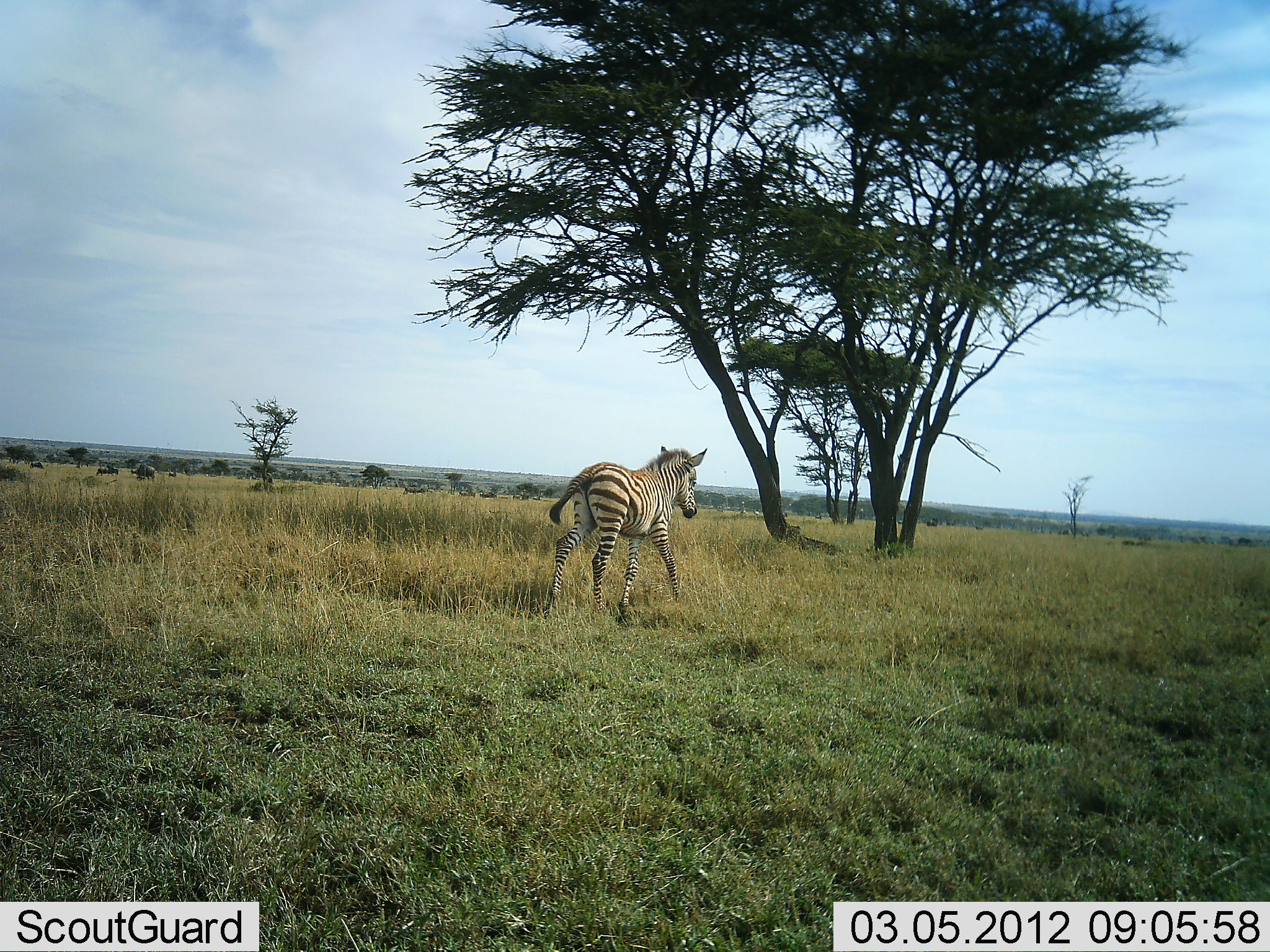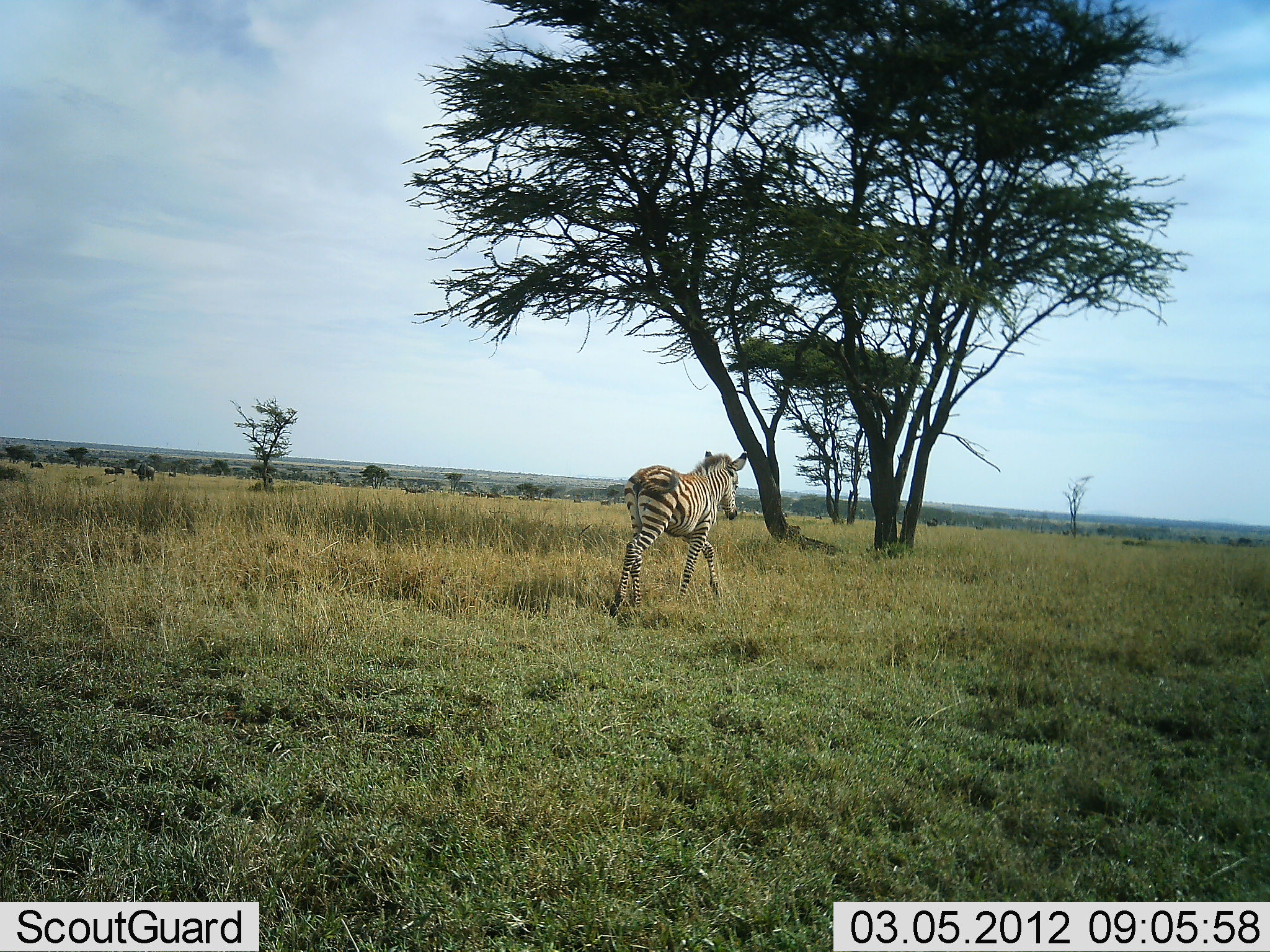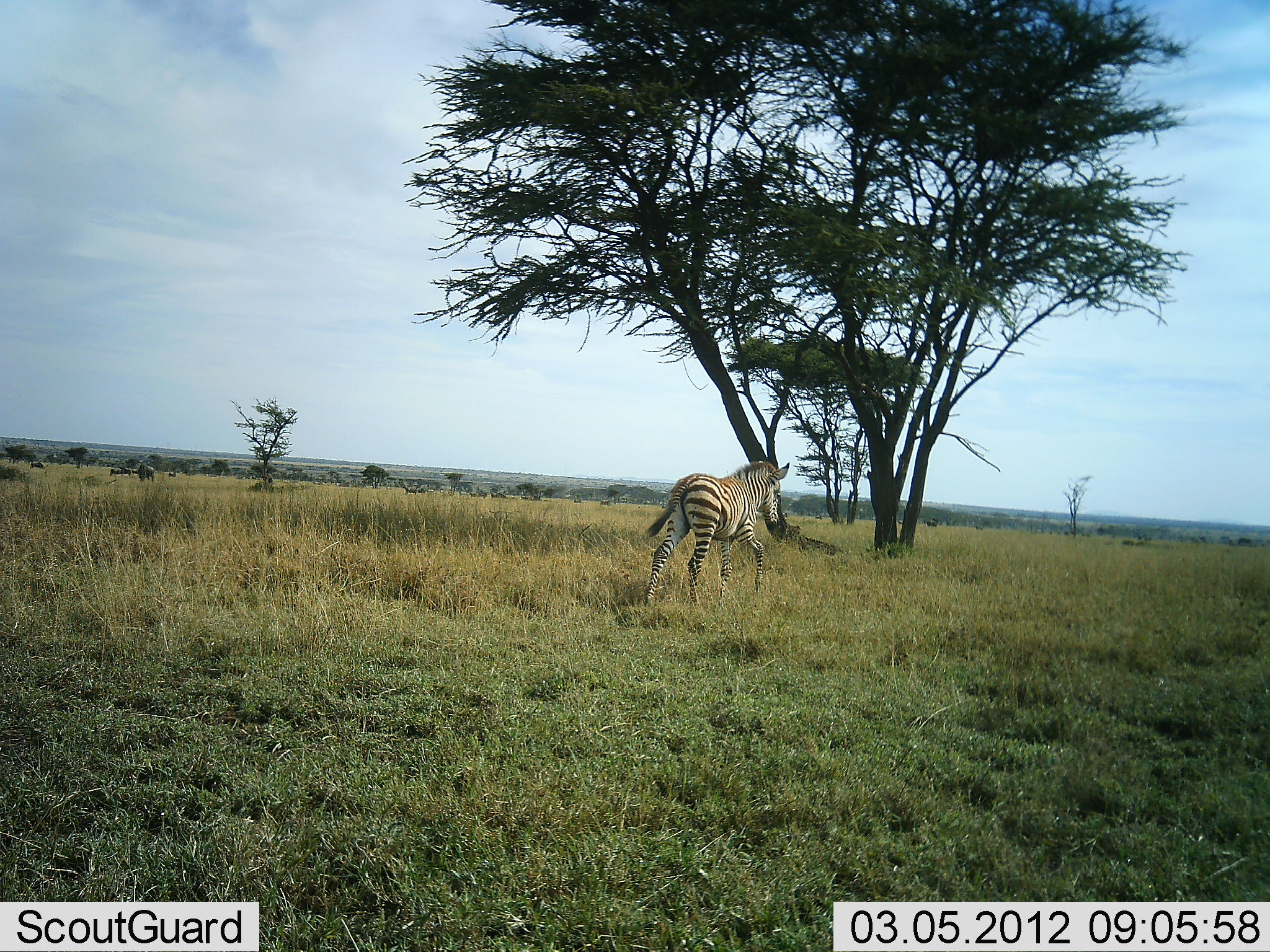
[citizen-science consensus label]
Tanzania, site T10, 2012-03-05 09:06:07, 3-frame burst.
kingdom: Animalia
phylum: Chordata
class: Mammalia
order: Perissodactyla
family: Equidae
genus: Equus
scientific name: Equus quagga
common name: plains zebra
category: zebra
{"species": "zebra (plains zebra) (Equus quagga)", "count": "1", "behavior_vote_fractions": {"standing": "3%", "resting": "0%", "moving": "100%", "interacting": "0%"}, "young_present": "36%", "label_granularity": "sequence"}